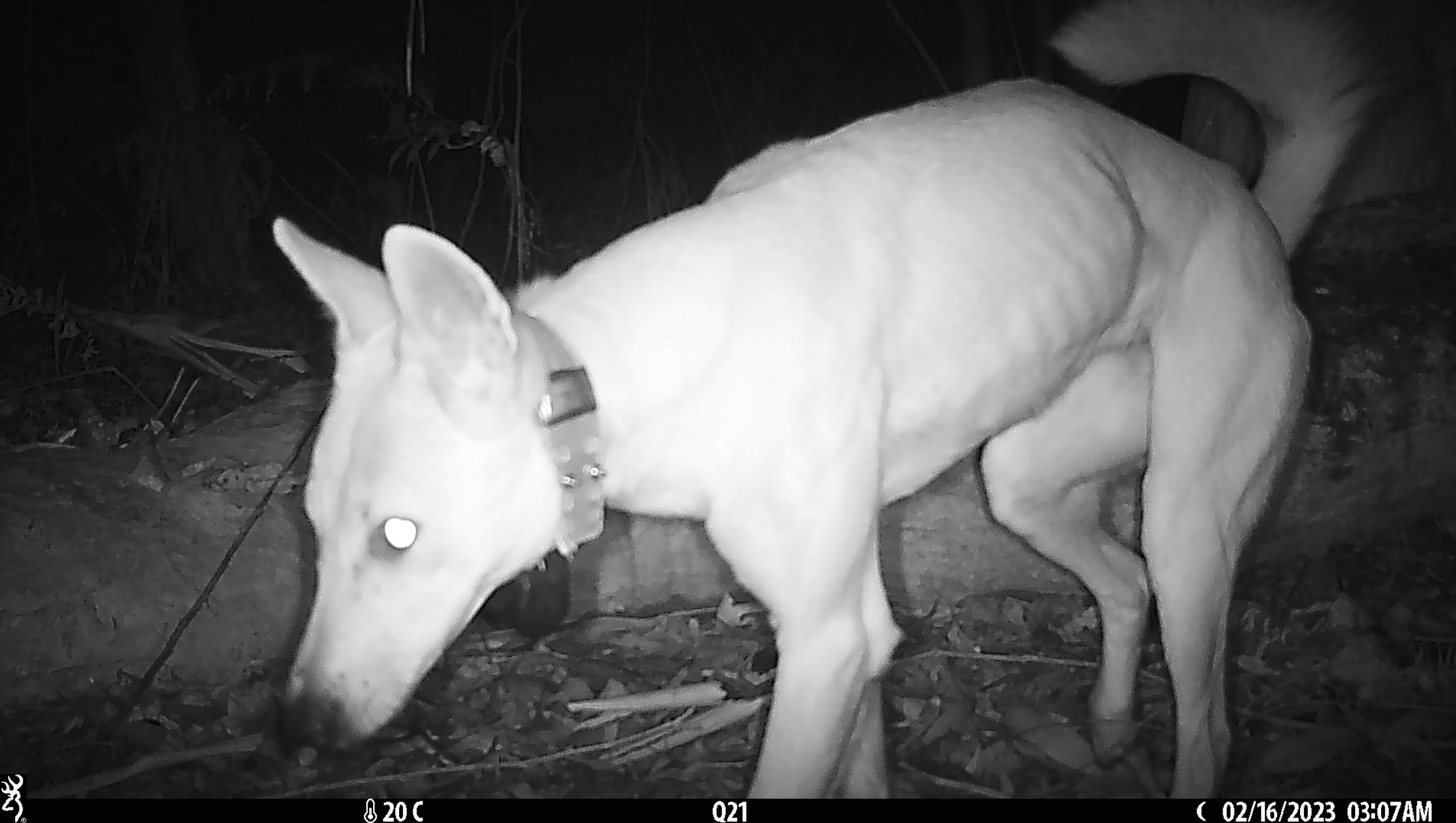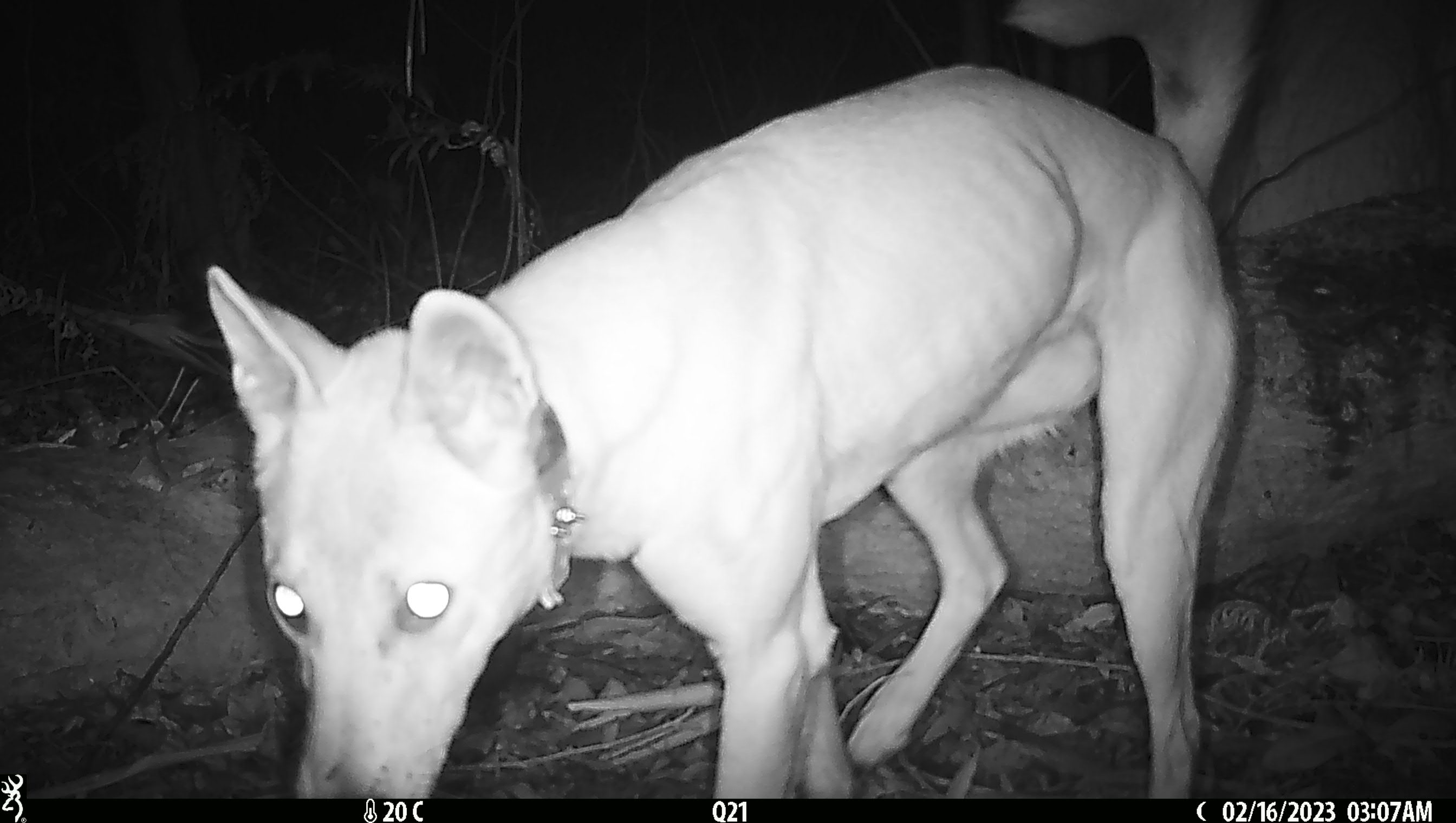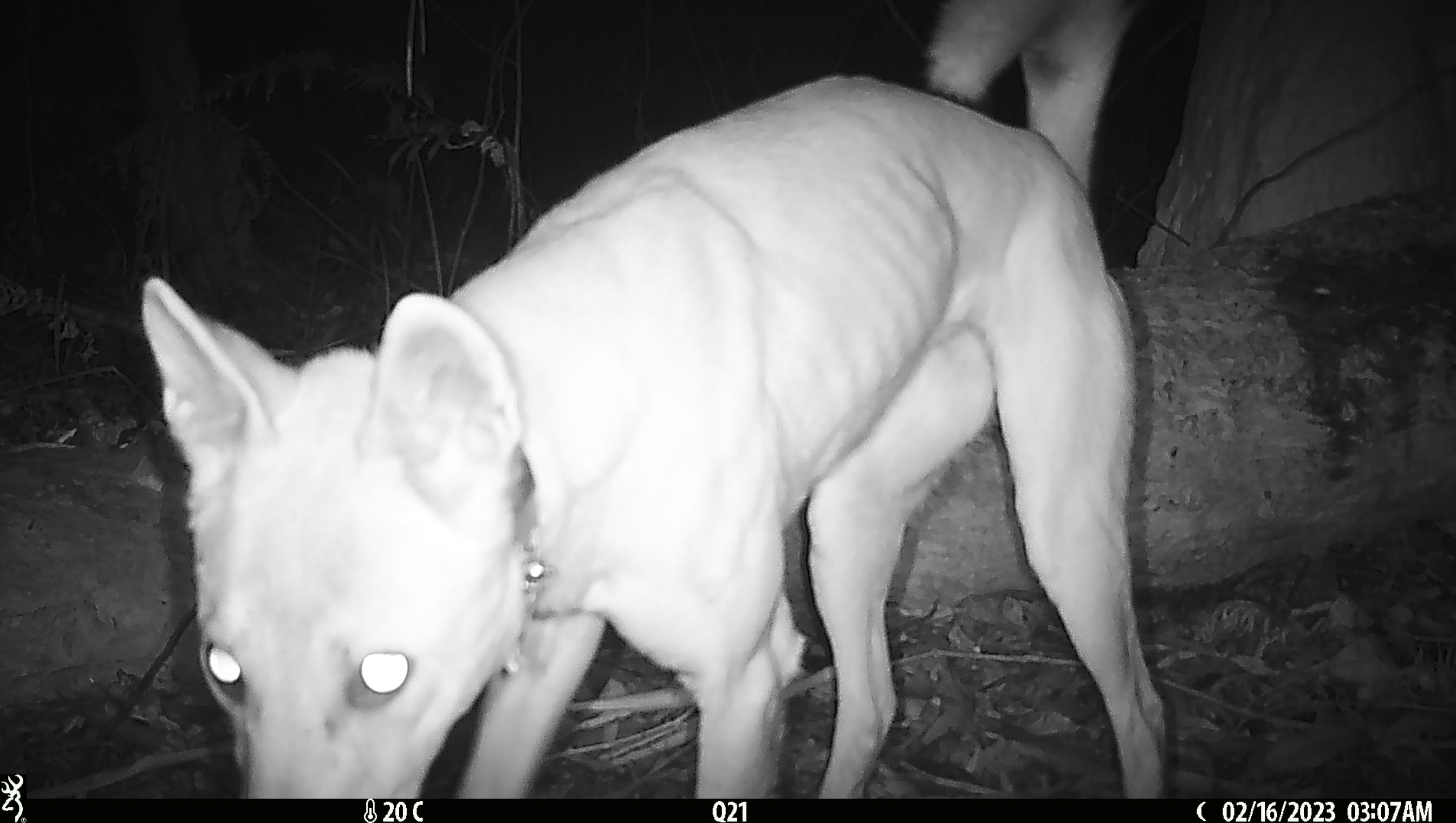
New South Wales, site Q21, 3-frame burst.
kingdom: Animalia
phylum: Chordata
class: Mammalia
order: Carnivora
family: Canidae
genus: Canis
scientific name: Canis familiaris dingo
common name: dingo